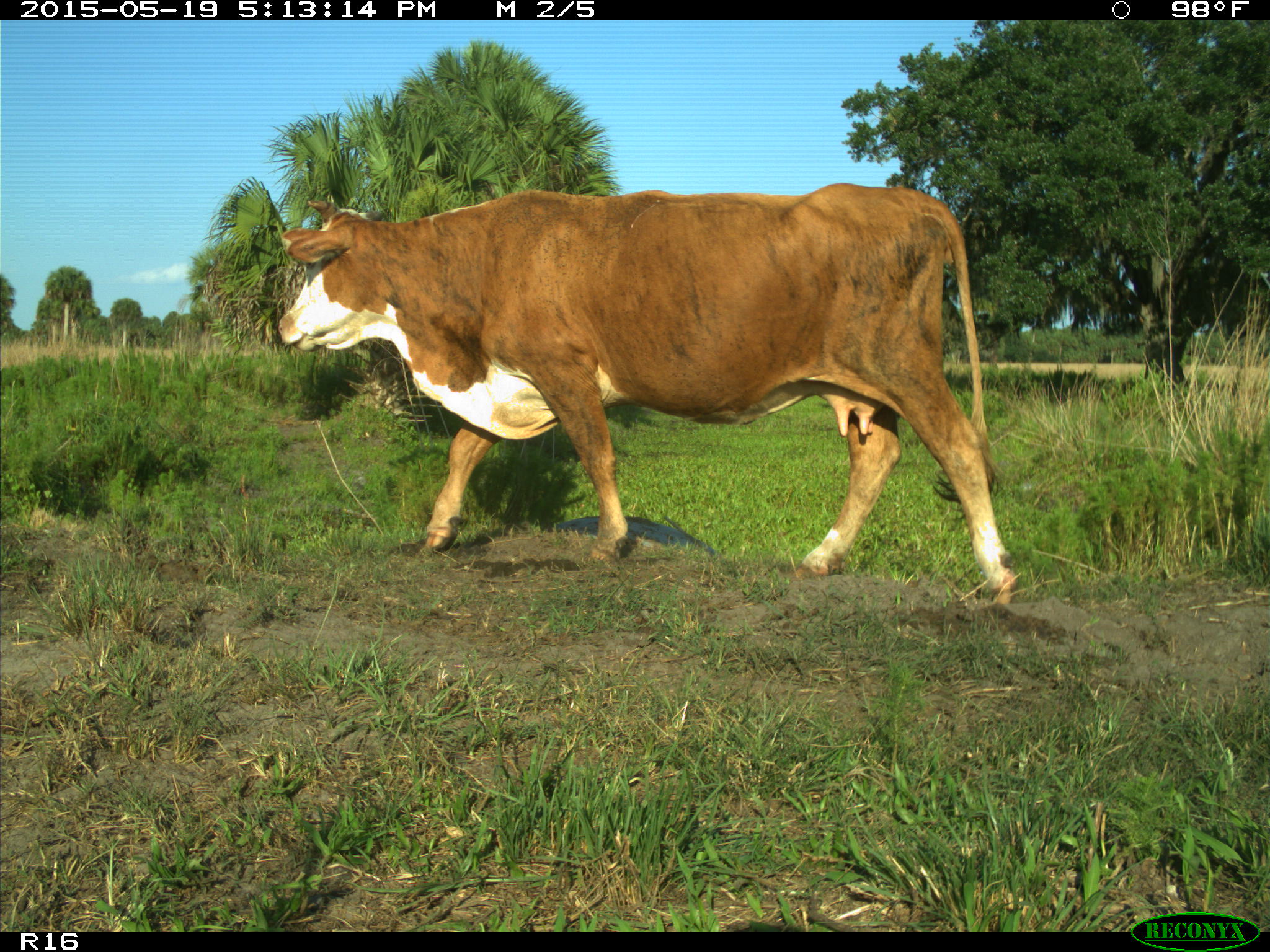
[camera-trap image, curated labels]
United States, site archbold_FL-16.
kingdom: Animalia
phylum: Chordata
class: Mammalia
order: Artiodactyla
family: Bovidae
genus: Bos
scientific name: Bos taurus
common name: domestic cow